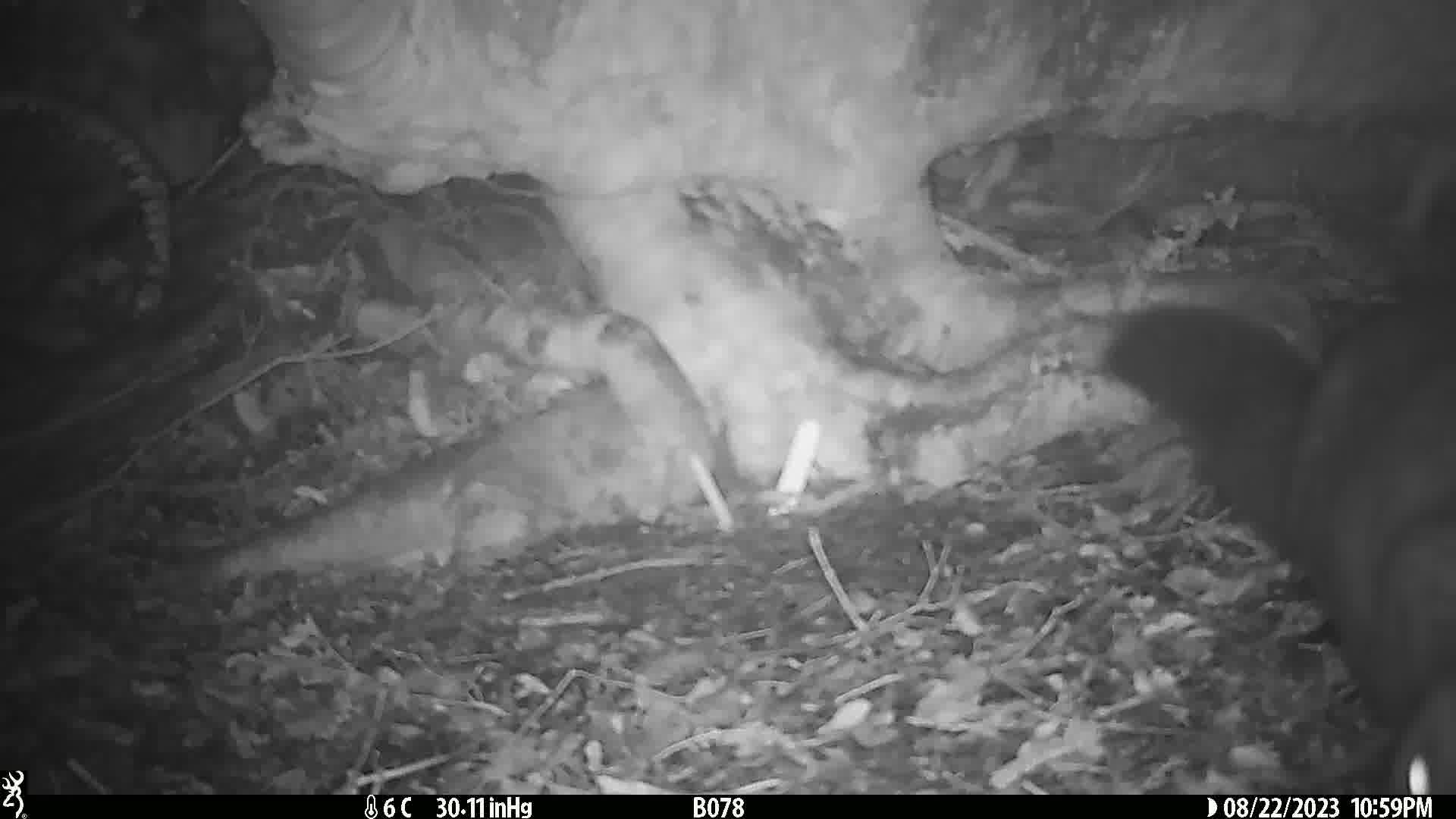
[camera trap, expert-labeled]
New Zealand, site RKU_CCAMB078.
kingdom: Animalia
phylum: Chordata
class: Mammalia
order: Diprotodontia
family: Phalangeridae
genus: Trichosurus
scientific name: Trichosurus vulpecula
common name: common brushtail possum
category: possum